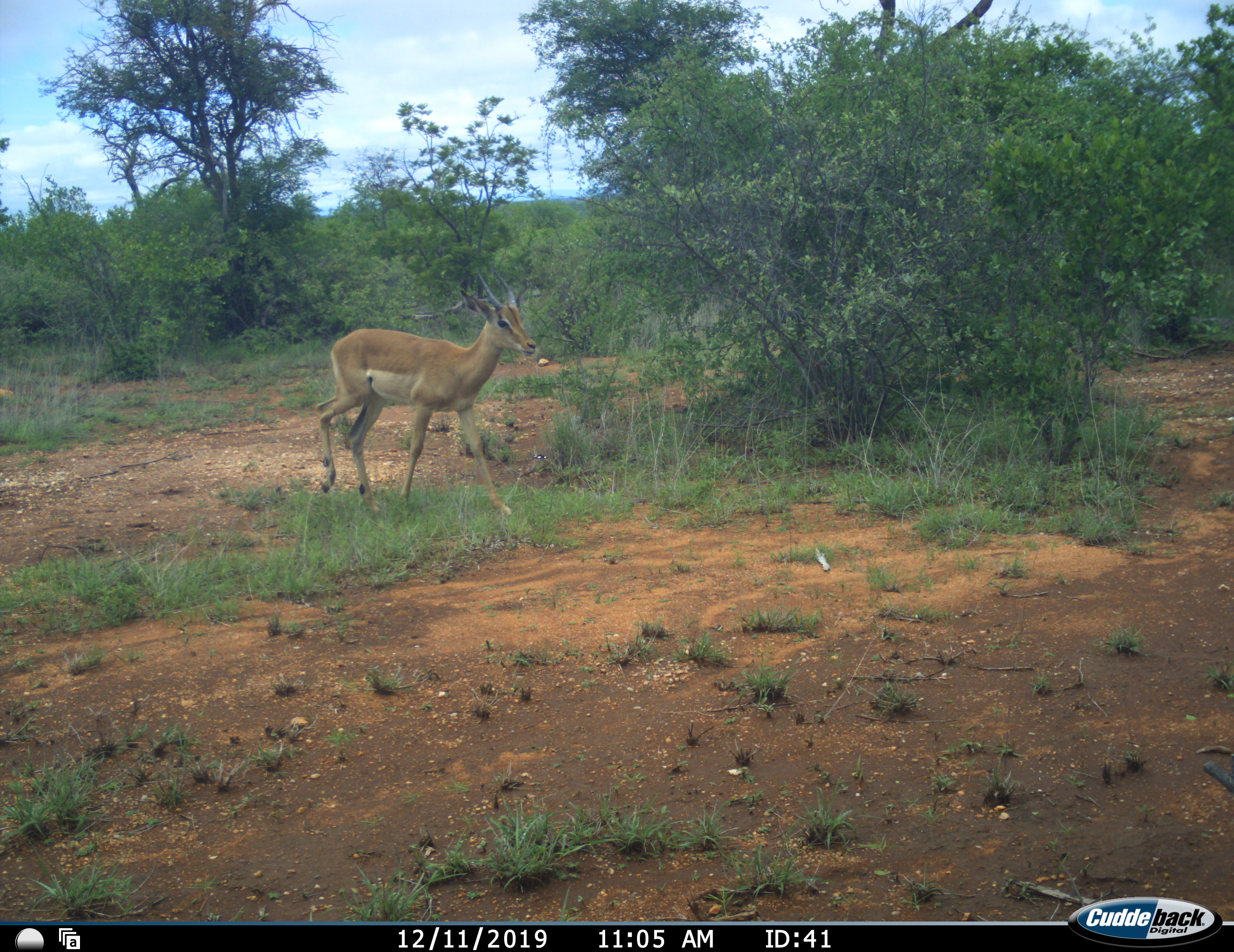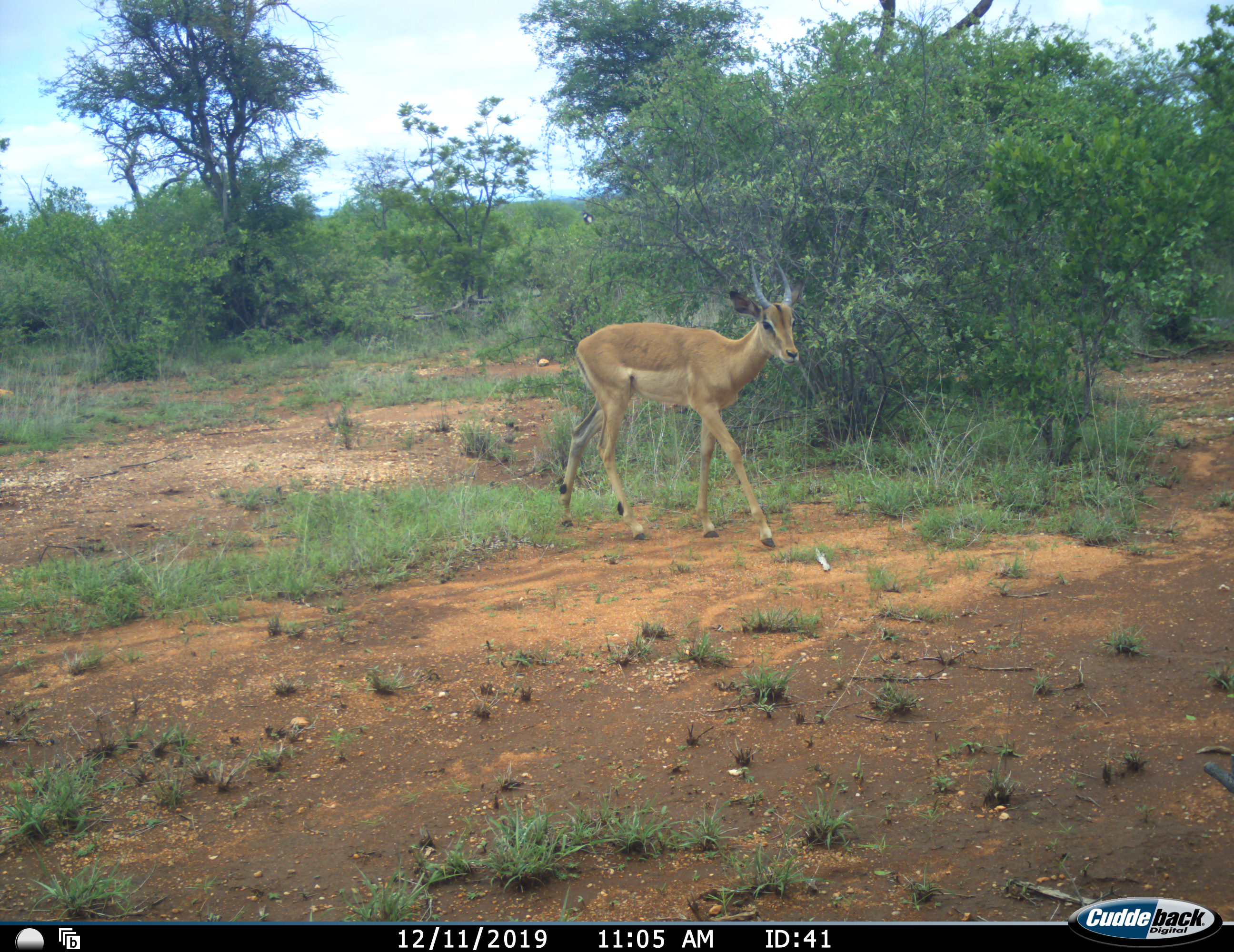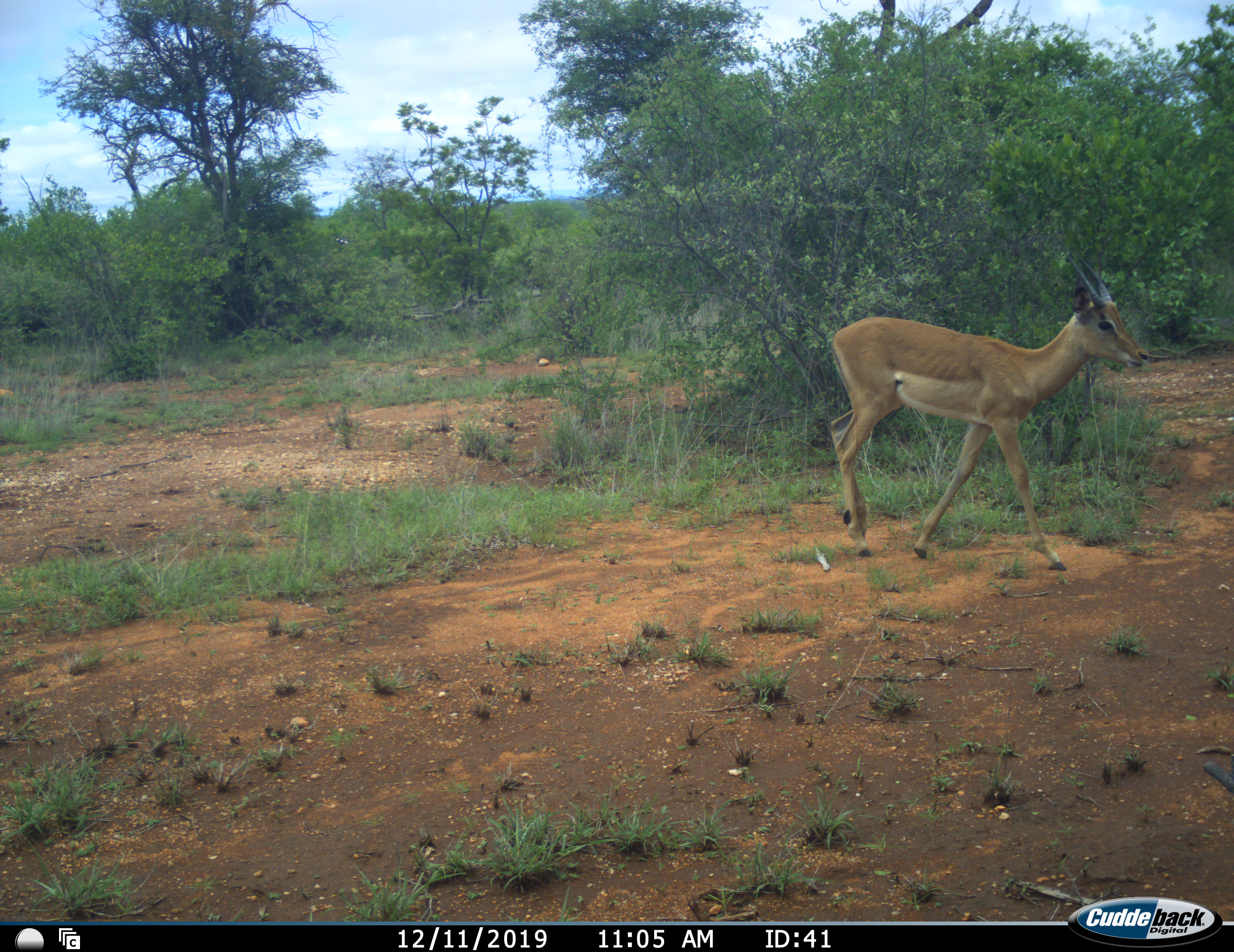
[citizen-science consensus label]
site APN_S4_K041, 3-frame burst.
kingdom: Animalia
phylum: Chordata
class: Mammalia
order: Artiodactyla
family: Bovidae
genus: Aepyceros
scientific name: Aepyceros melampus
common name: impala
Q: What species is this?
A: Impala (Aepyceros melampus).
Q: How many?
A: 1.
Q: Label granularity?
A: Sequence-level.